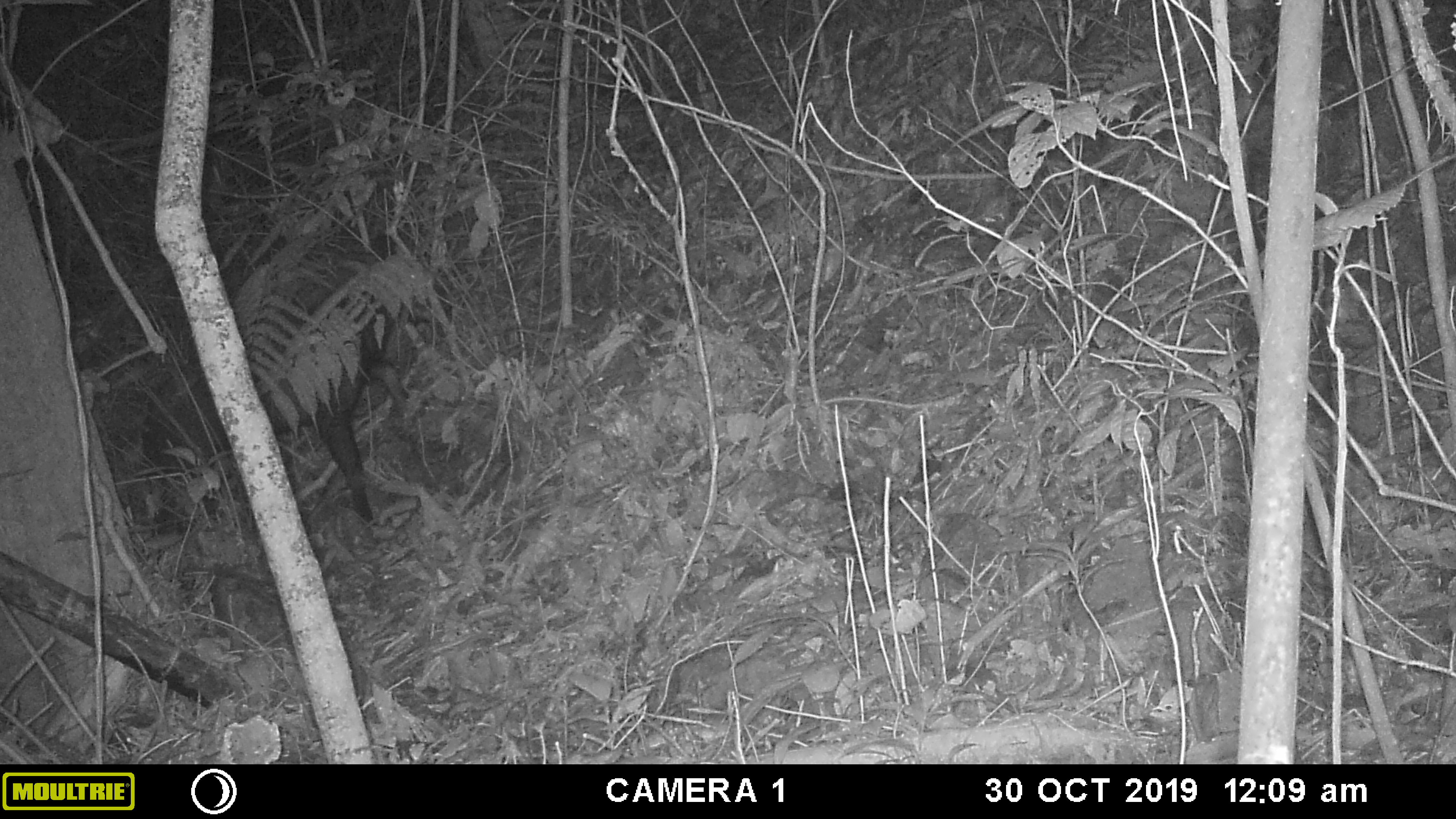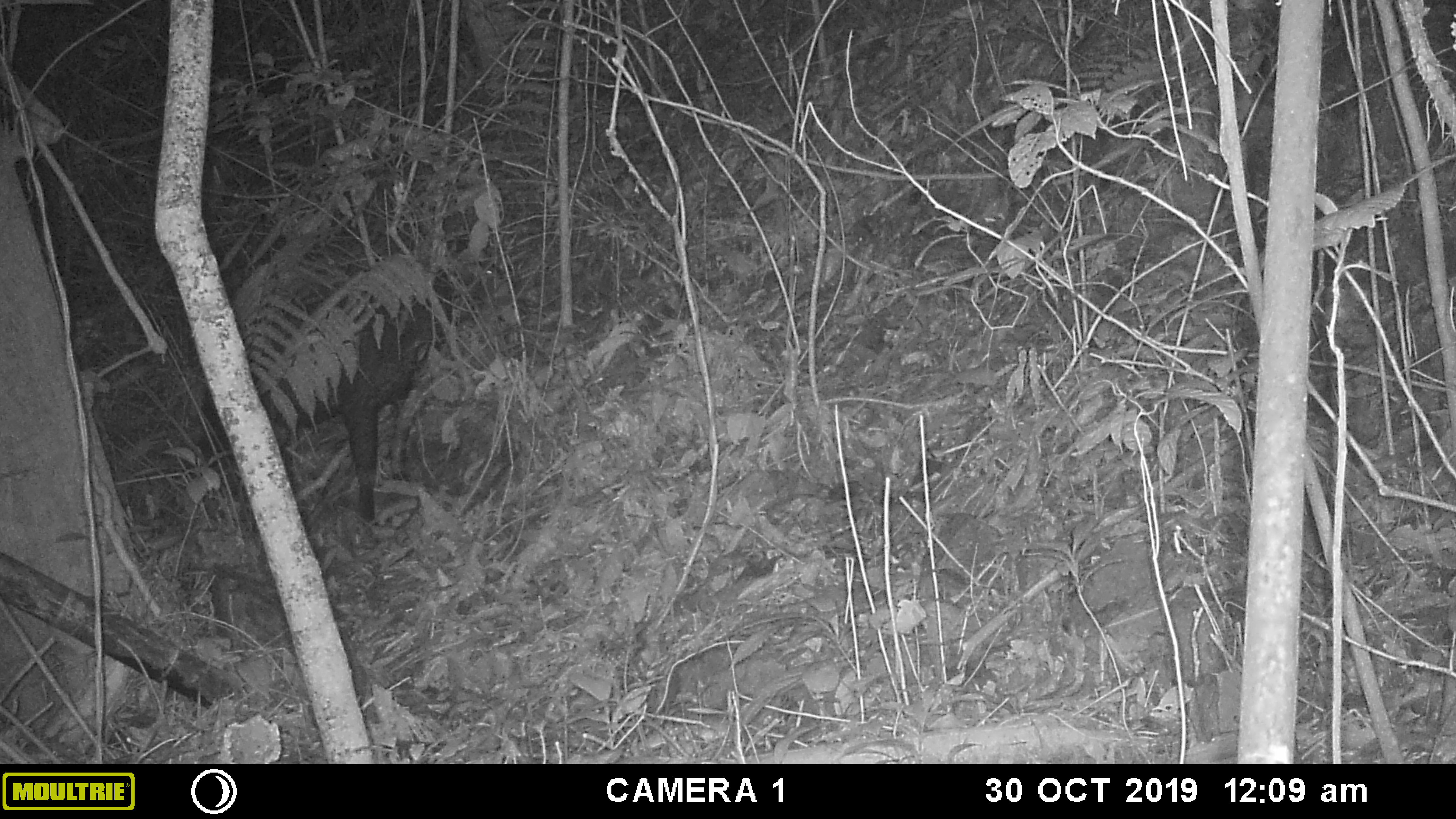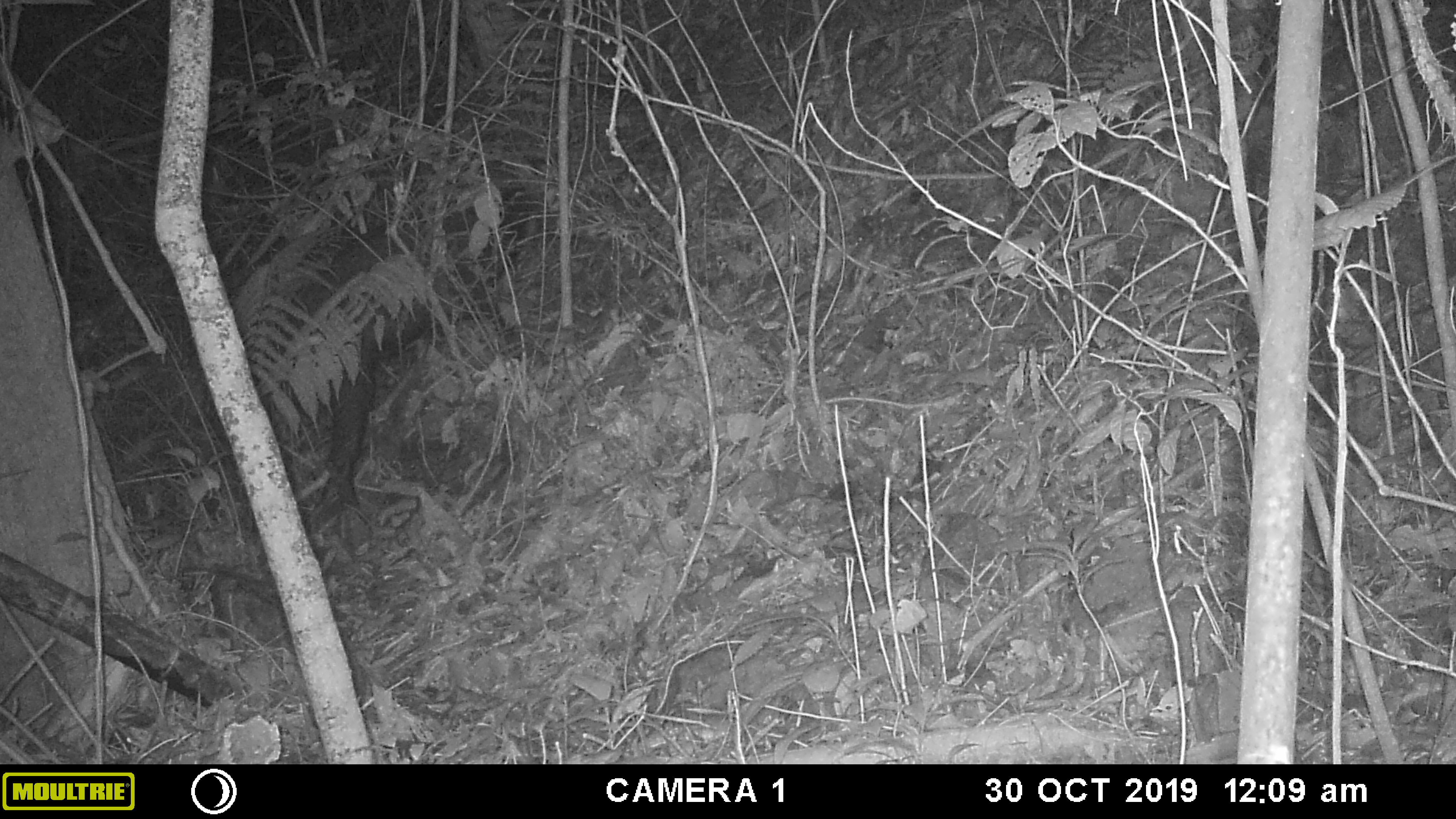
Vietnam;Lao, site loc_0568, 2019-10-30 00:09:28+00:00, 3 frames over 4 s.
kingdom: Animalia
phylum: Chordata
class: Mammalia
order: Artiodactyla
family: Bovidae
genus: Capricornis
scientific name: Capricornis sumatraensis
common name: chinese serow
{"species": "chinese serow (Capricornis sumatraensis)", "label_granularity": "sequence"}